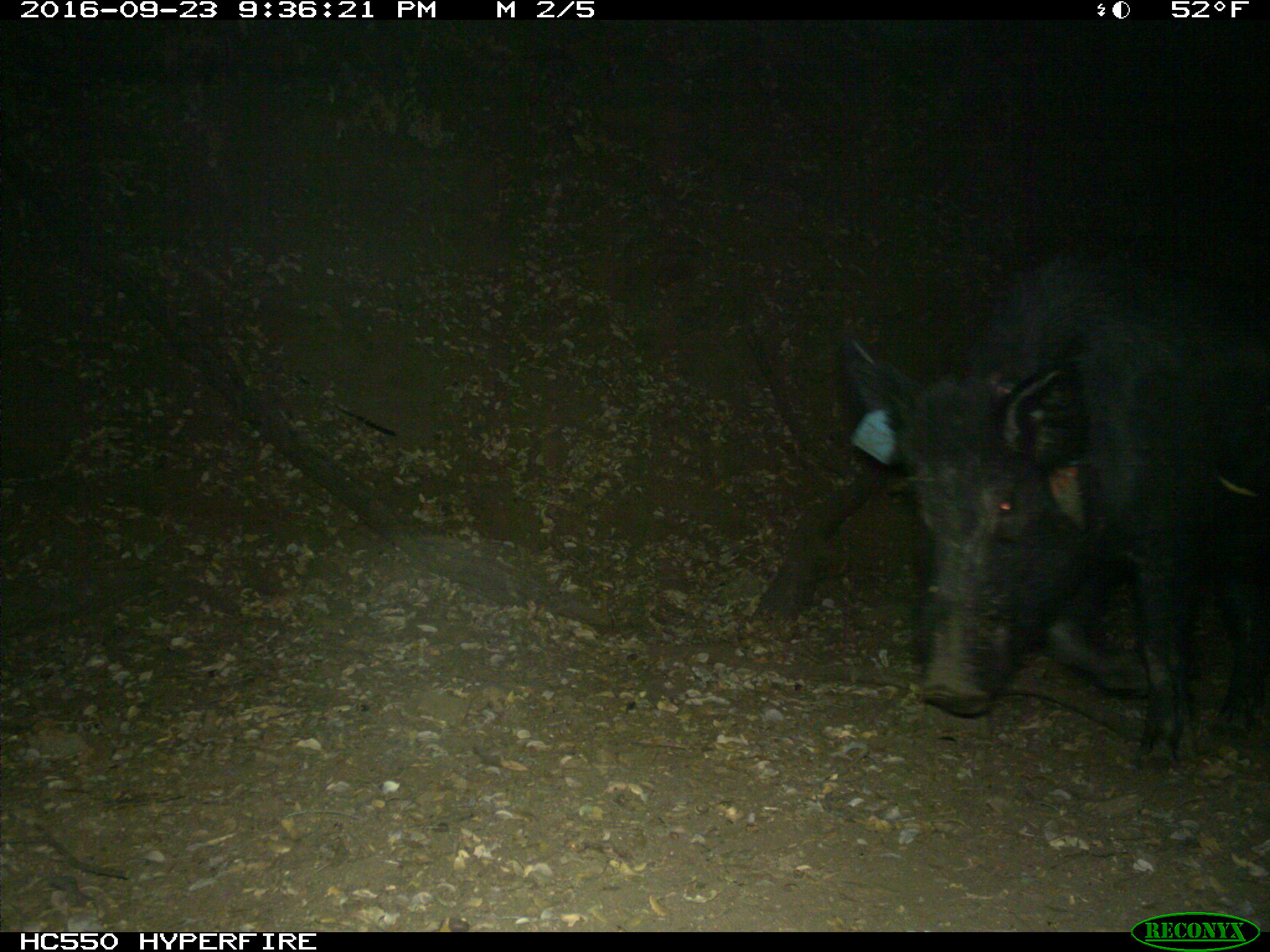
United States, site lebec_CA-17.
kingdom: Animalia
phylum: Chordata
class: Mammalia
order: Artiodactyla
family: Suidae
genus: Sus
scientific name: Sus scrofa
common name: wild boar